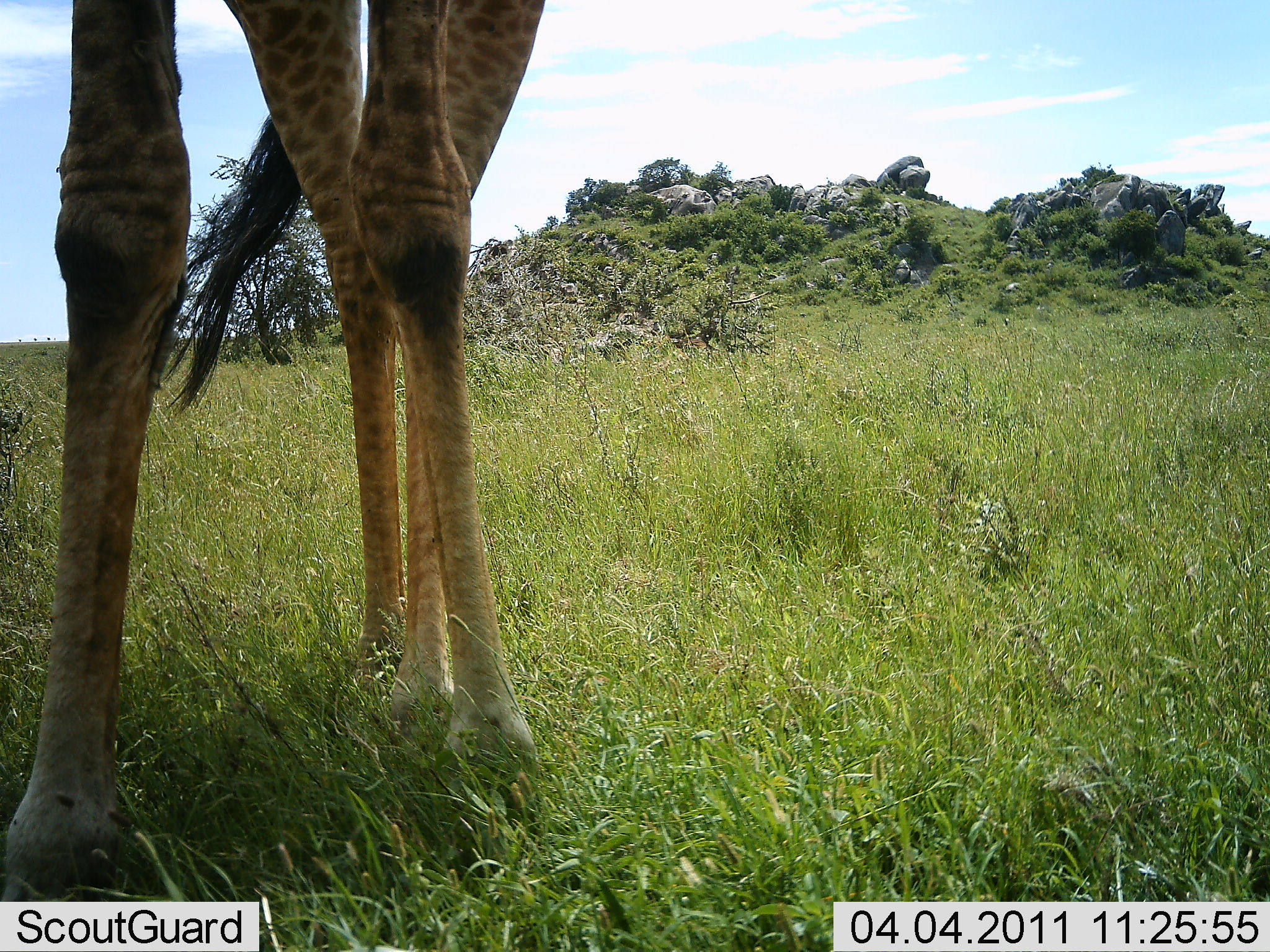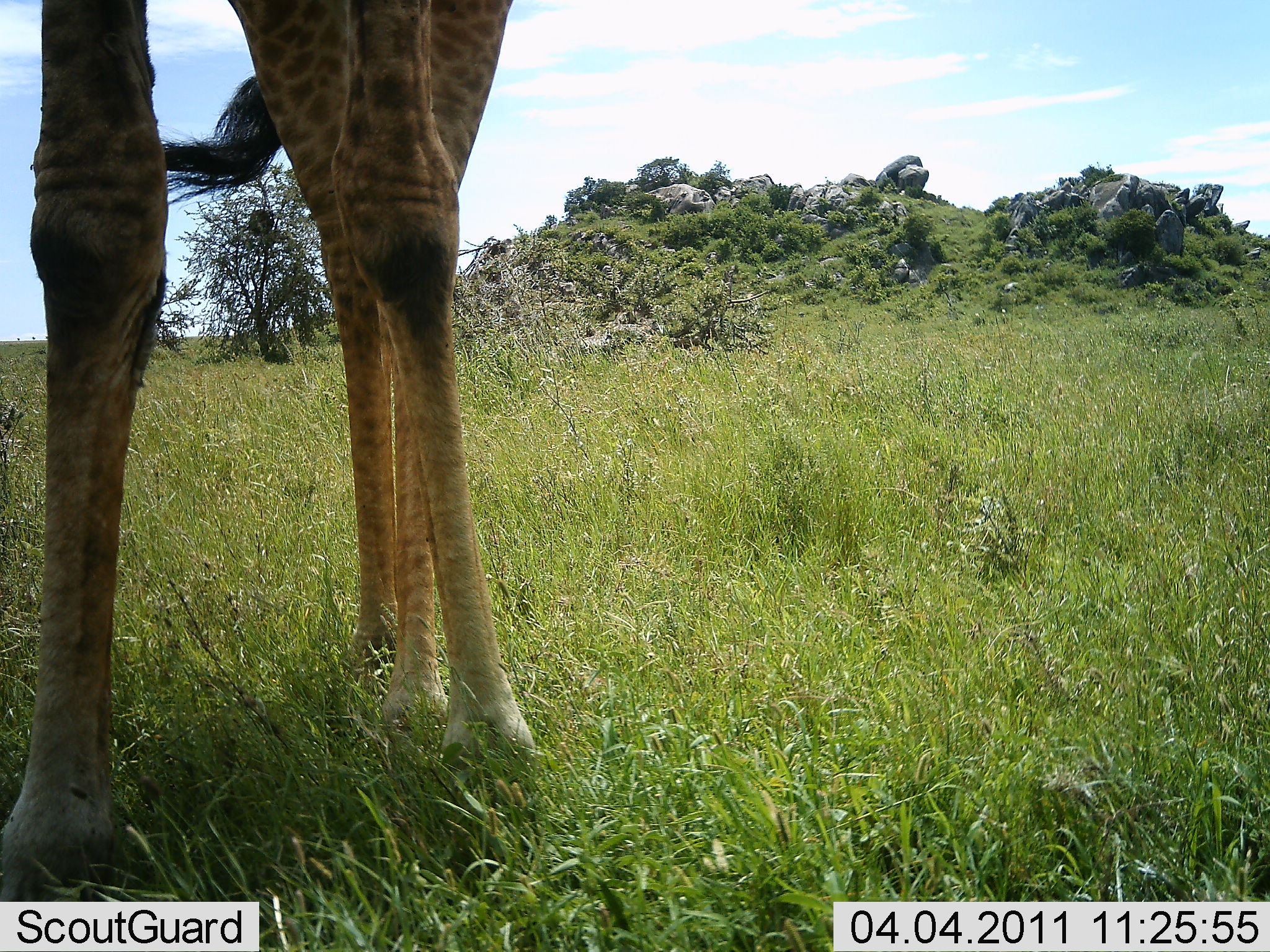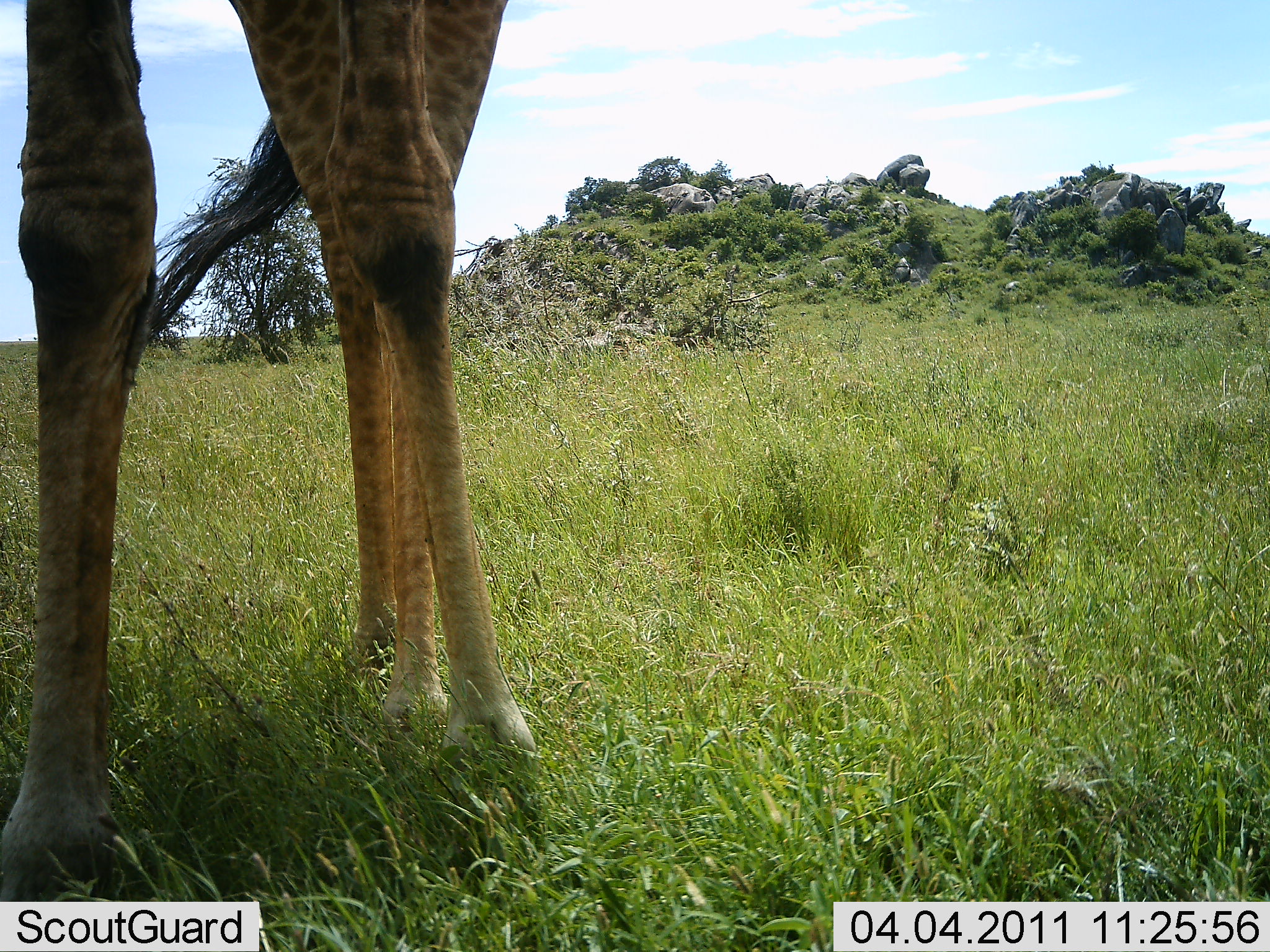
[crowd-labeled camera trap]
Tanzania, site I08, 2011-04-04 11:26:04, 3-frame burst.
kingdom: Animalia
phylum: Chordata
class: Mammalia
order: Artiodactyla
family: Giraffidae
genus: Giraffa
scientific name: Giraffa camelopardalis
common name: giraffe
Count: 1.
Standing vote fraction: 91%.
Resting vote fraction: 0%.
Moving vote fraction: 9%.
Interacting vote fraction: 0%.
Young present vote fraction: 0%.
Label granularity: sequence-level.